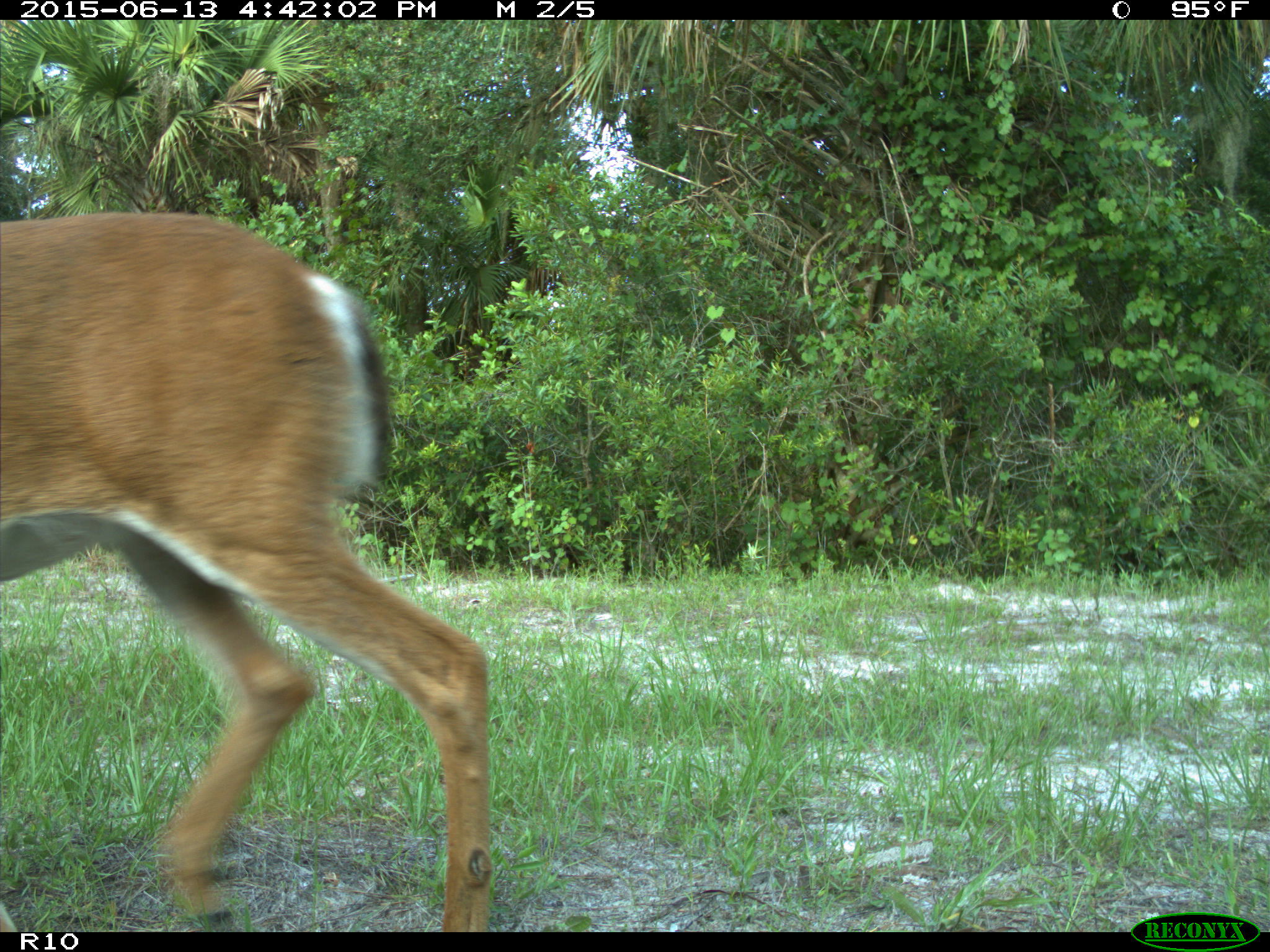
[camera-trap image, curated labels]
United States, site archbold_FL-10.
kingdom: Animalia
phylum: Chordata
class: Mammalia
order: Artiodactyla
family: Cervidae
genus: Odocoileus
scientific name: Odocoileus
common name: deer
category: unidentified deer